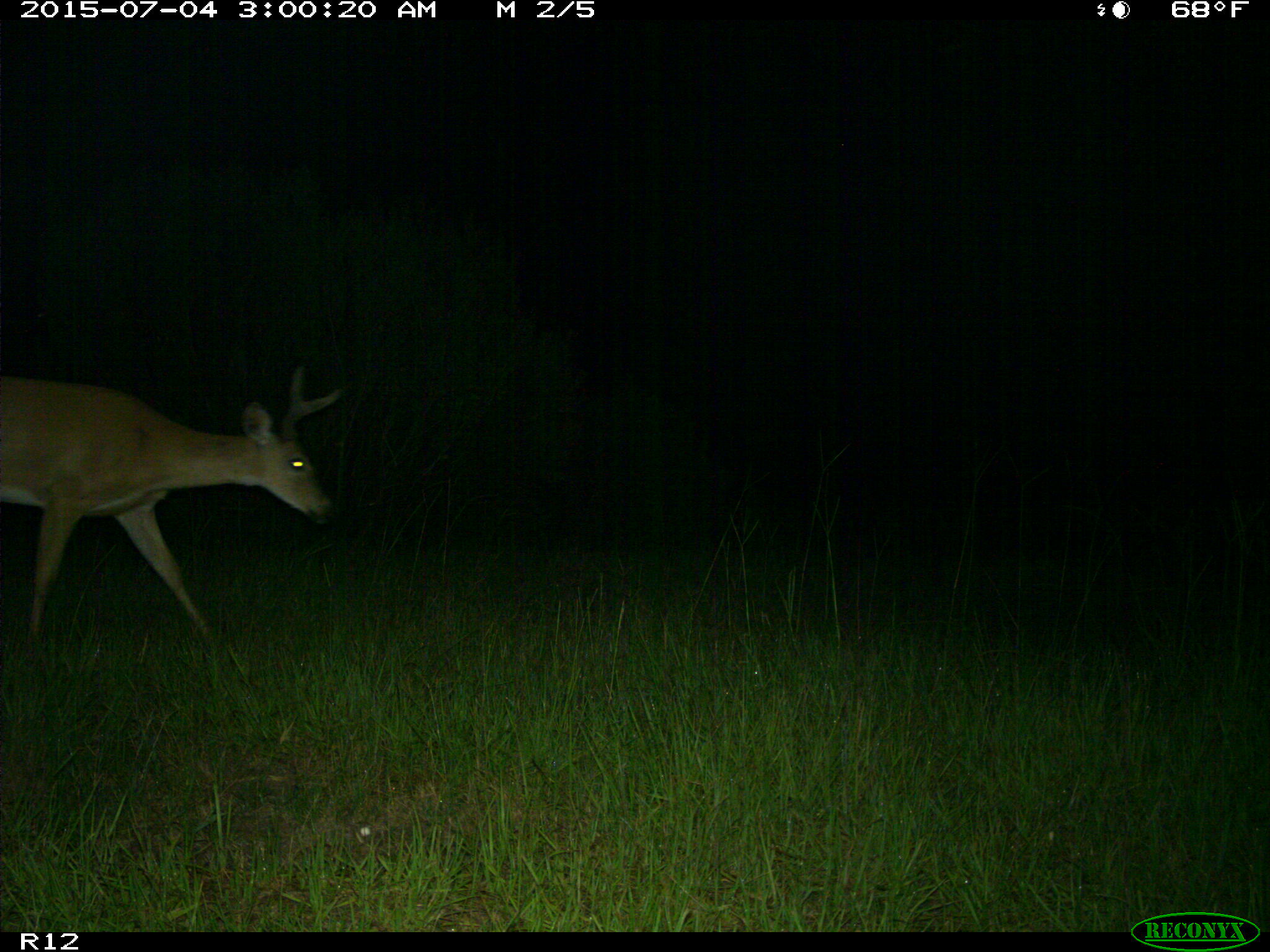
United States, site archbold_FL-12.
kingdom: Animalia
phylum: Chordata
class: Mammalia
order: Artiodactyla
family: Cervidae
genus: Odocoileus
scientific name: Odocoileus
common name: deer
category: unidentified deer